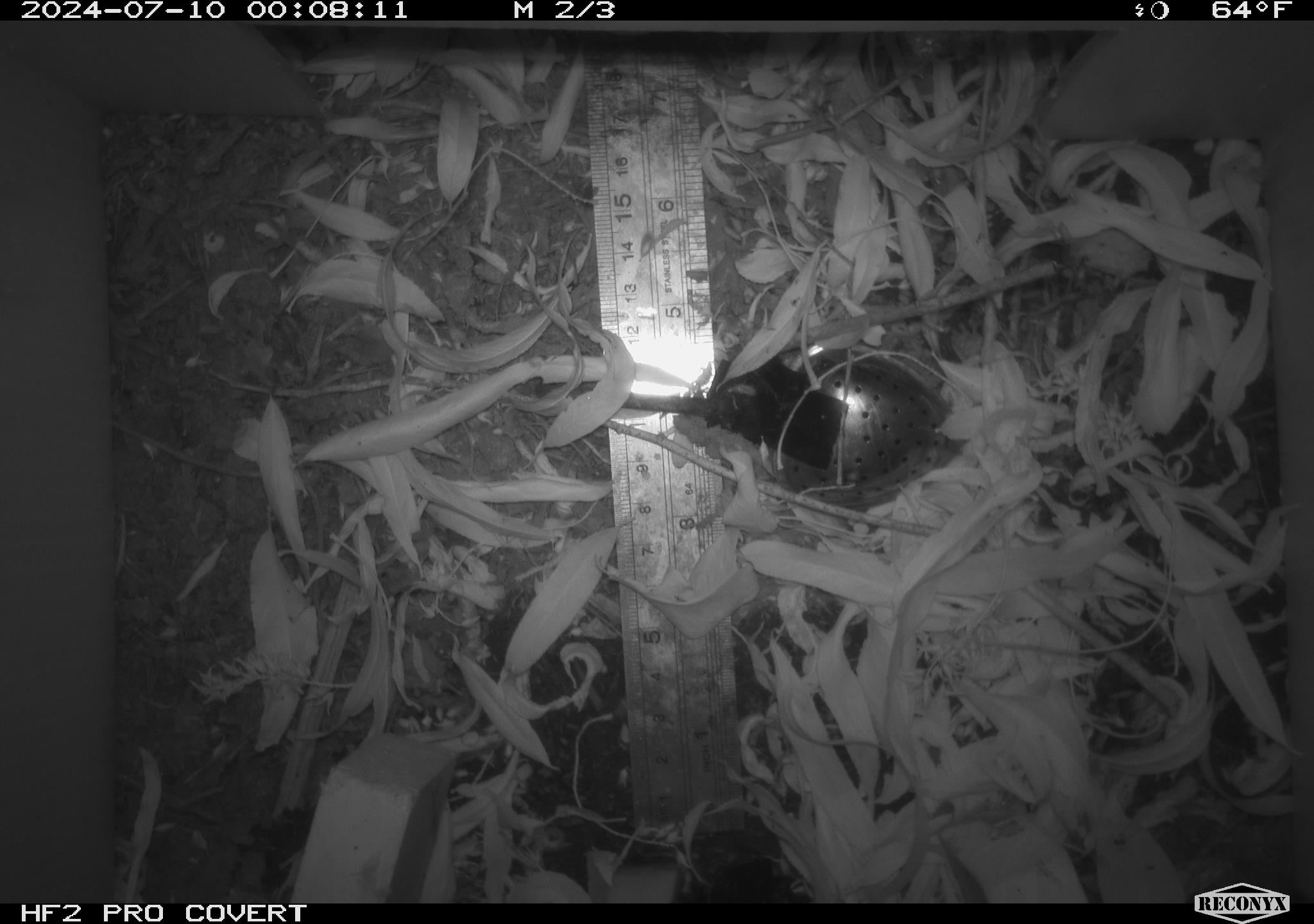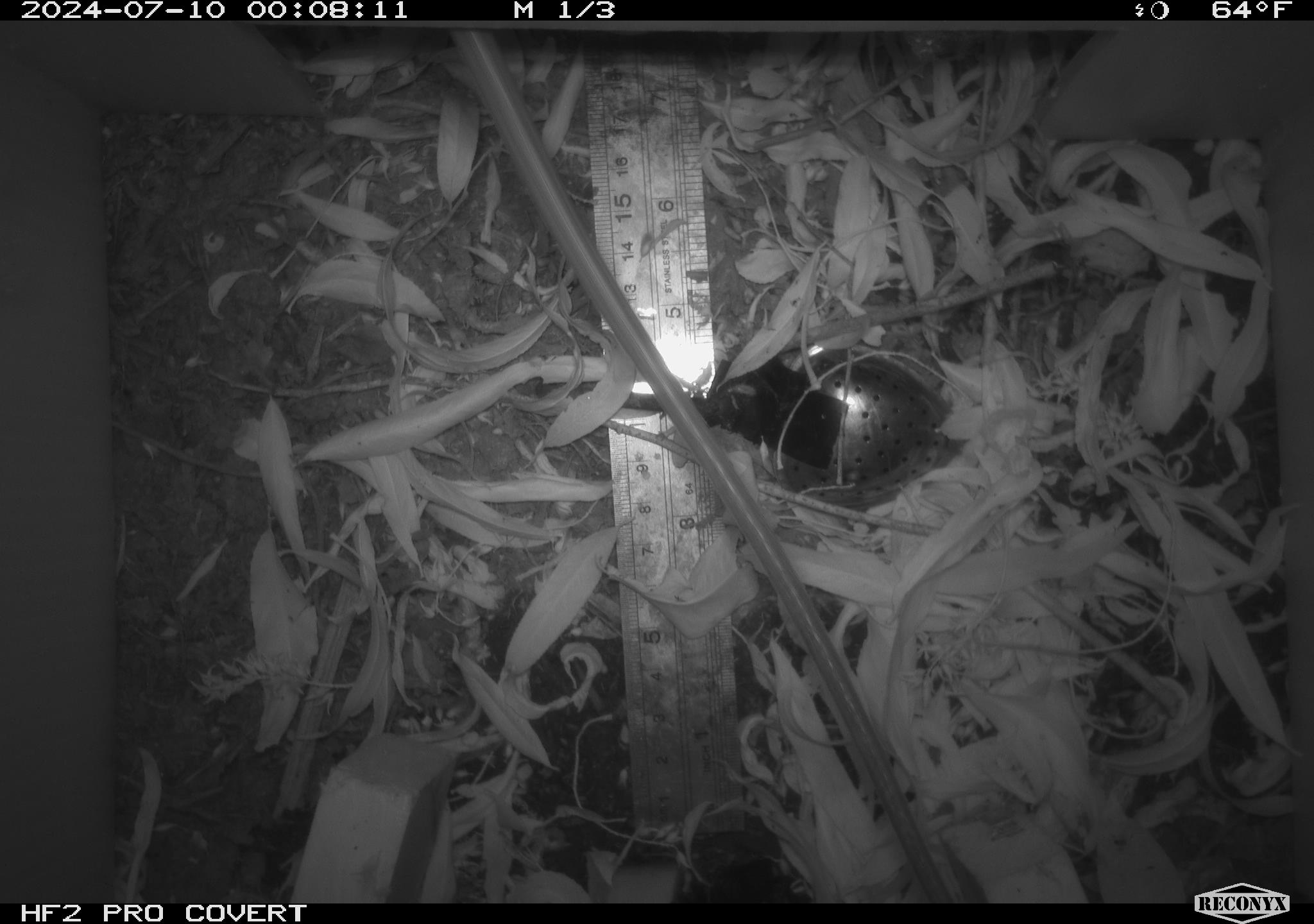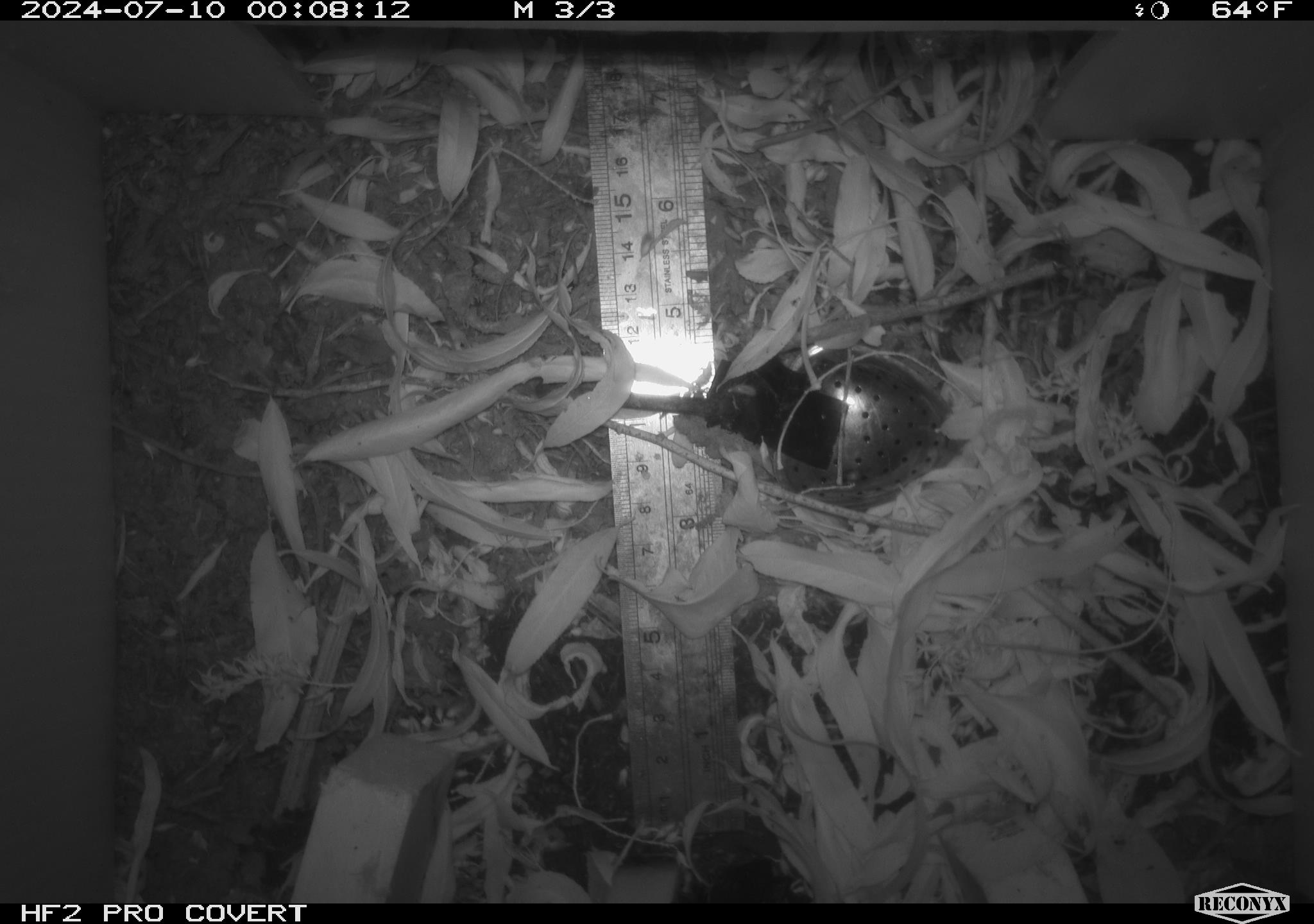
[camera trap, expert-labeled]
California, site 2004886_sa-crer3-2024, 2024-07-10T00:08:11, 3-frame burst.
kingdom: Animalia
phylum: Chordata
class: Mammalia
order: Rodentia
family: Muridae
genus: Rattus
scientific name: Rattus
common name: rat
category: rattus species